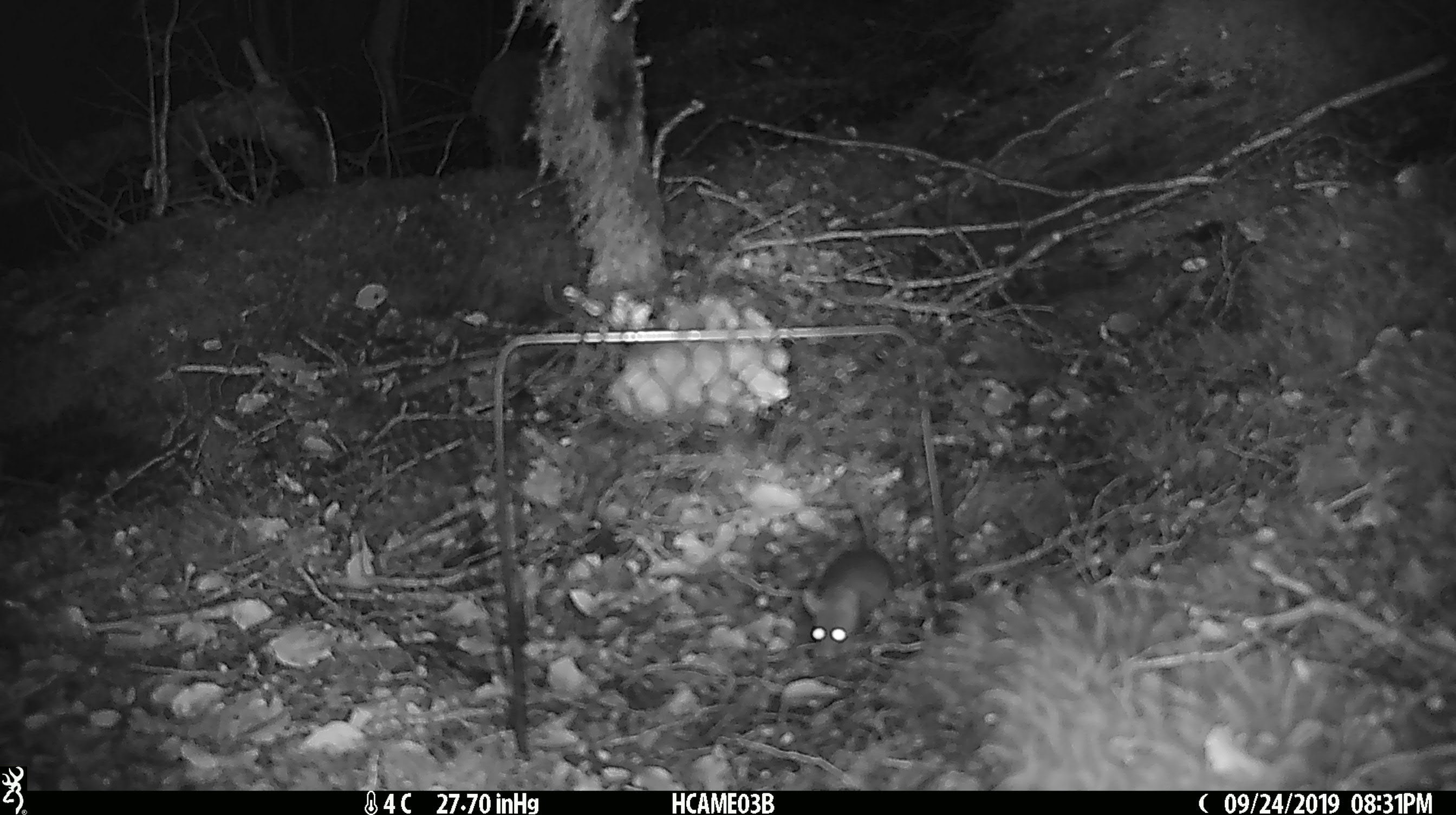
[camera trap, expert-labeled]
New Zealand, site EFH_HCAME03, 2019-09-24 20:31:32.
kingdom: Animalia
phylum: Chordata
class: Mammalia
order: Rodentia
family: Muridae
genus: Mus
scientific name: Mus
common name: mouse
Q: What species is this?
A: Mouse (Mus).